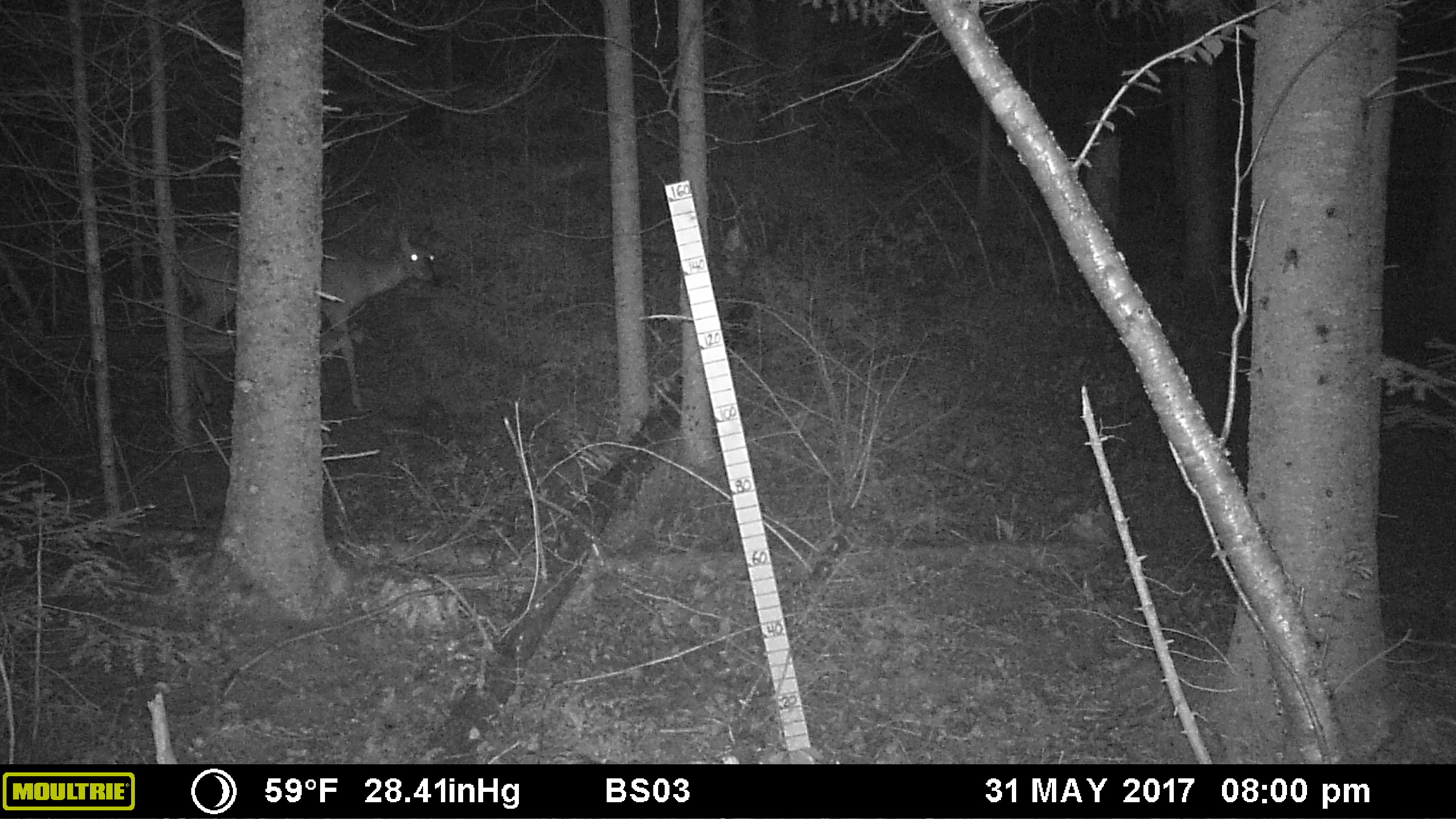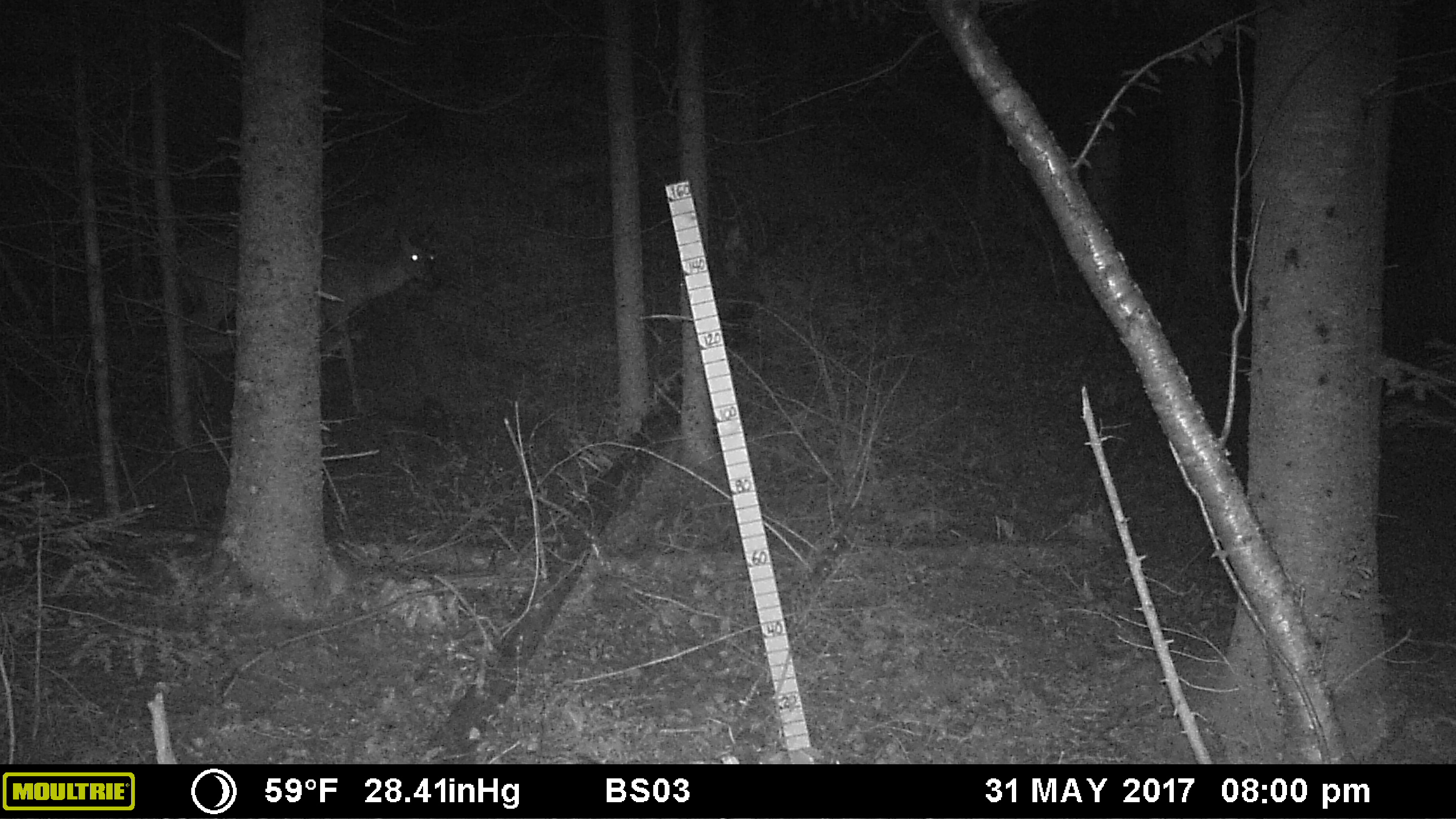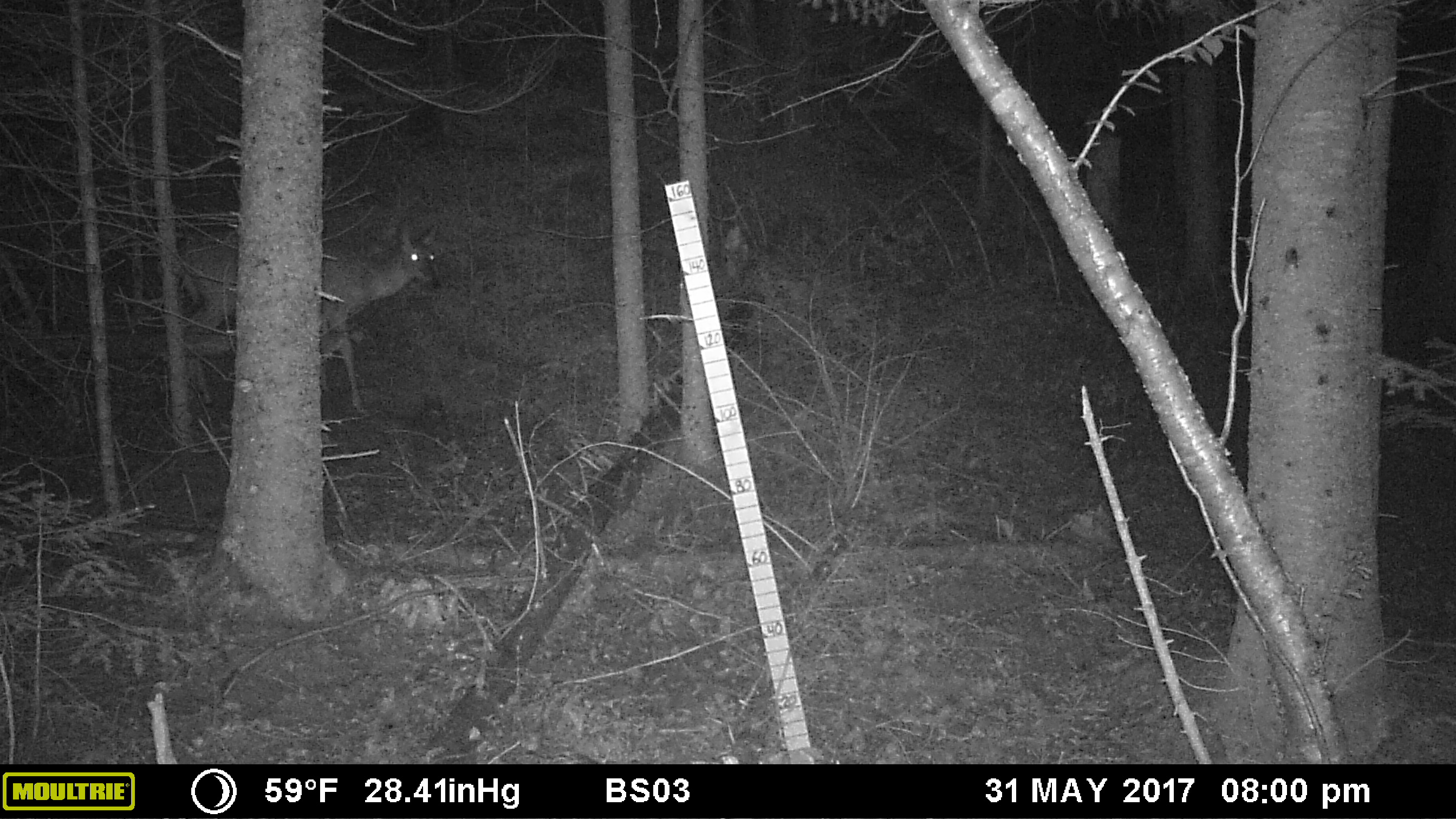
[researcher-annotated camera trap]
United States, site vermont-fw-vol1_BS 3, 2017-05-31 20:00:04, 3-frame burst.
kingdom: Animalia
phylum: Chordata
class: Mammalia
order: Artiodactyla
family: Cervidae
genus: Odocoileus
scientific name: Odocoileus virginianus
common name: white-tailed deer